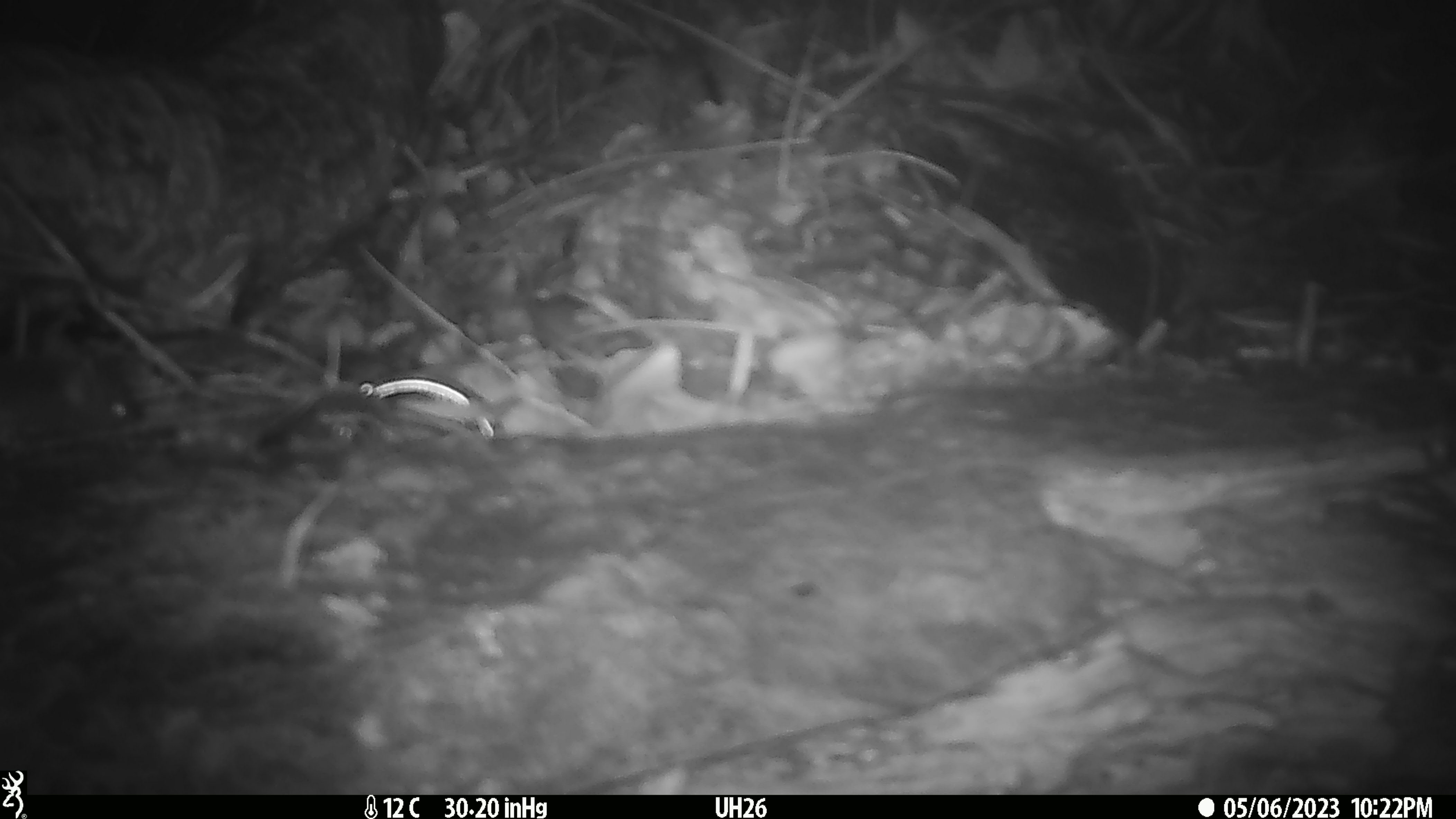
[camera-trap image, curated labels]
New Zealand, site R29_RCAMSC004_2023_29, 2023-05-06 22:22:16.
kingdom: Animalia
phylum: Chordata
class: Mammalia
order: Rodentia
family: Muridae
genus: Mus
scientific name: Mus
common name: mouse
Mouse (Mus).